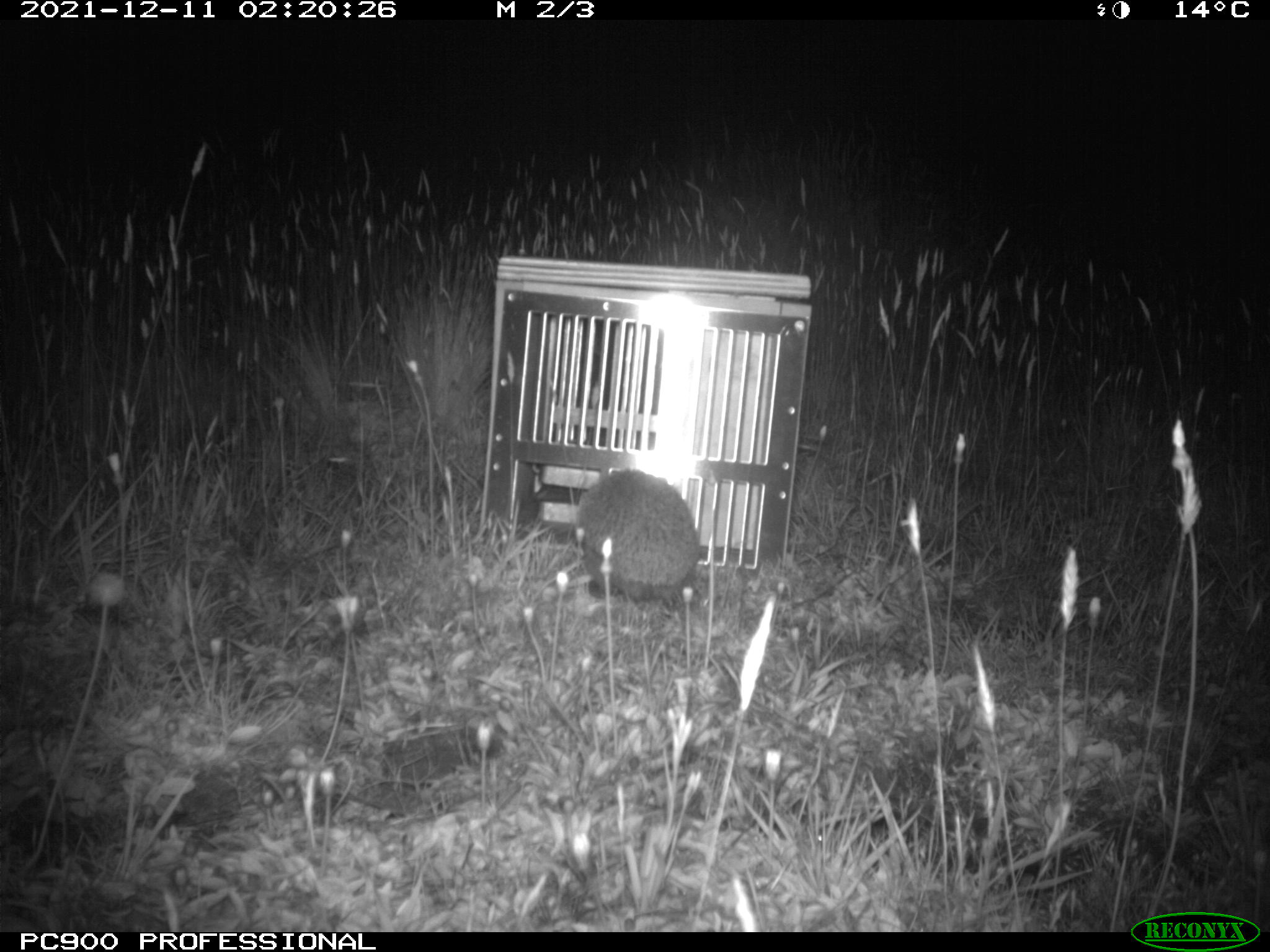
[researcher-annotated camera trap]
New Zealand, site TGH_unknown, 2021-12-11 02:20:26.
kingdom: Animalia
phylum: Chordata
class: Mammalia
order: Eulipotyphla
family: Erinaceidae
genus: Erinaceus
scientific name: Erinaceus europaeus europaeus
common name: european hedgehog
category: hedgehog